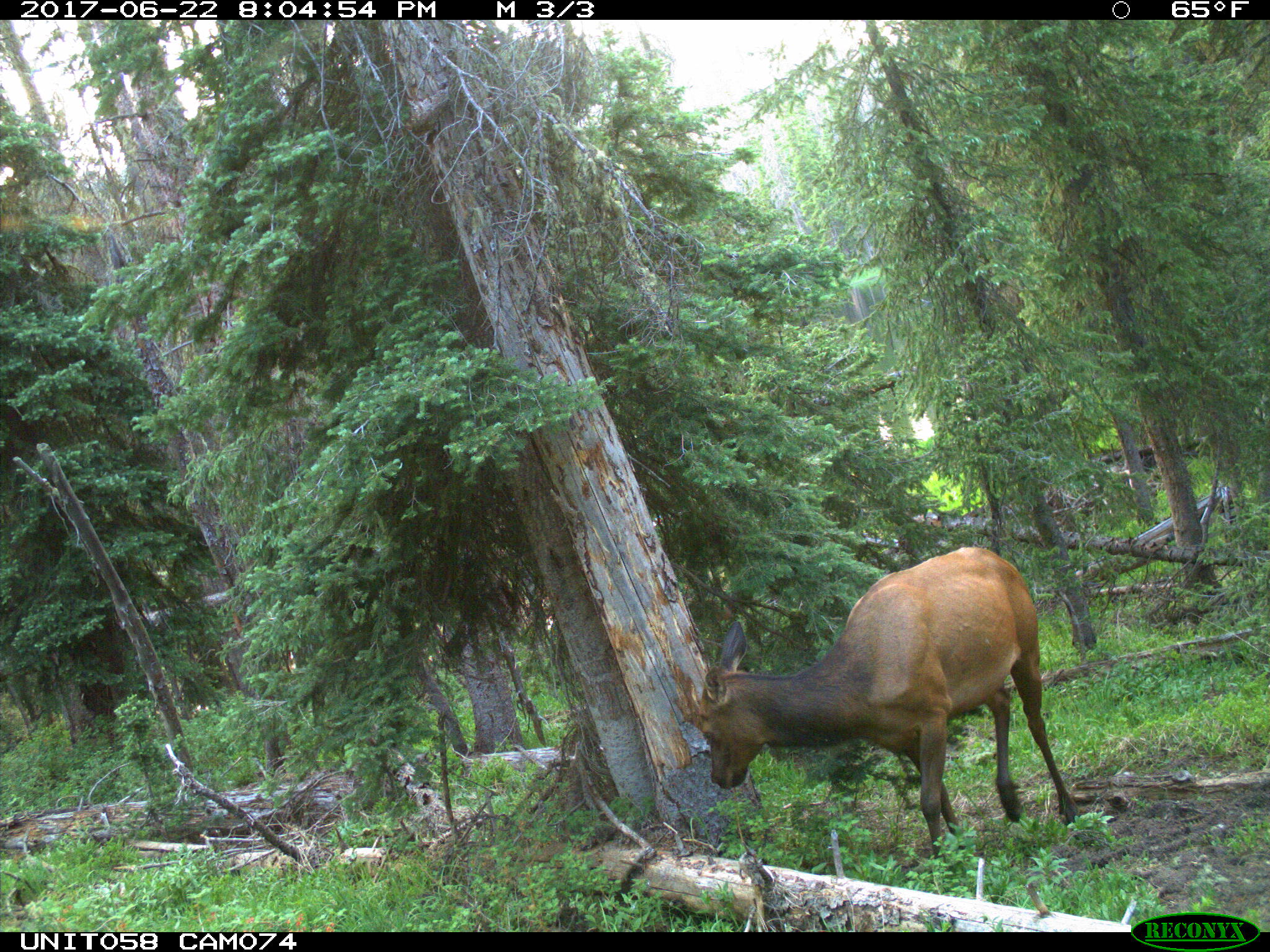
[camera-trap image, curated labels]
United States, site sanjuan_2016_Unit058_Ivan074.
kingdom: Animalia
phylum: Chordata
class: Mammalia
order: Artiodactyla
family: Cervidae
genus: Cervus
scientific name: Cervus elaphus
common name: red deer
Cervus elaphus (red deer).